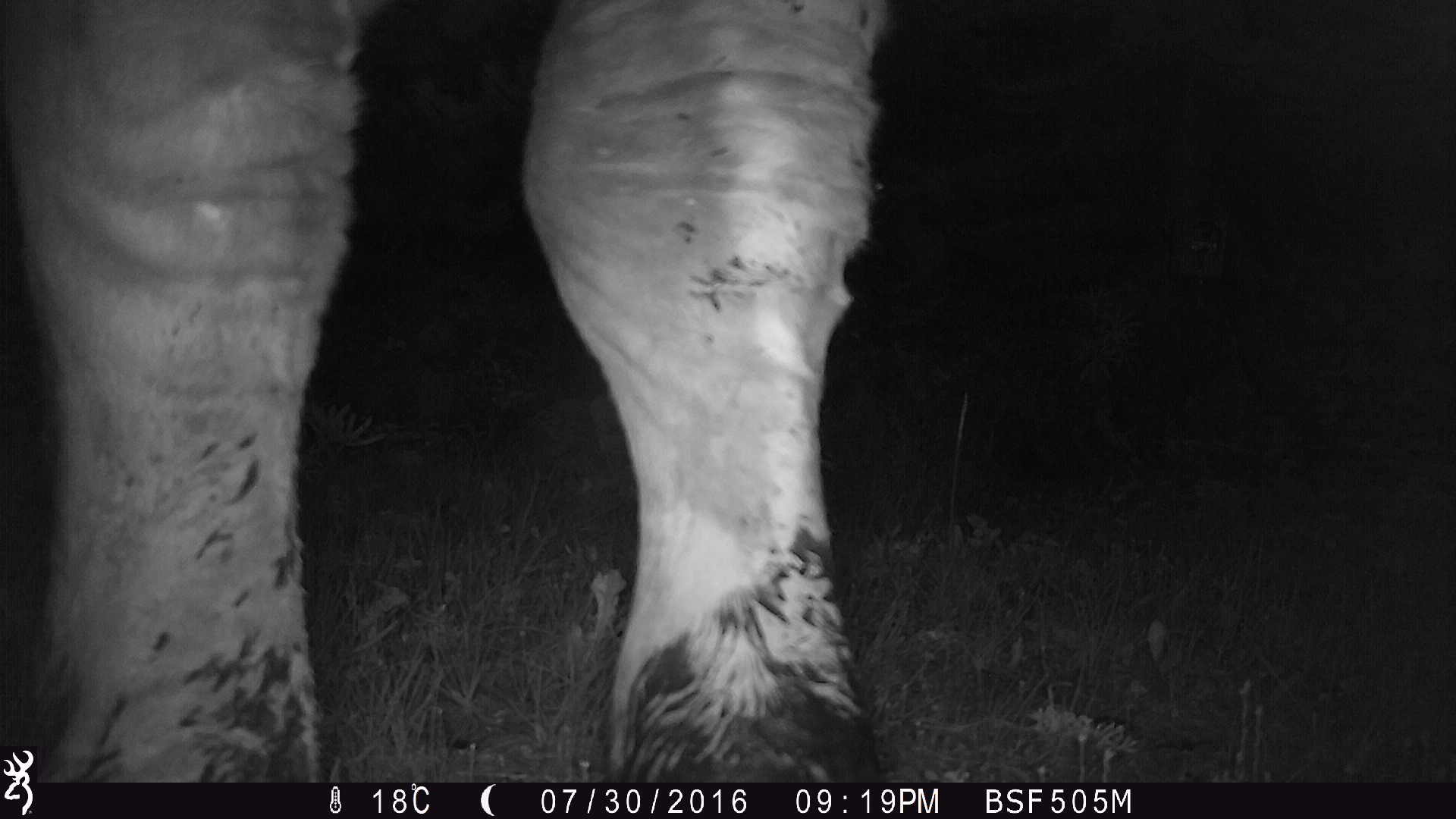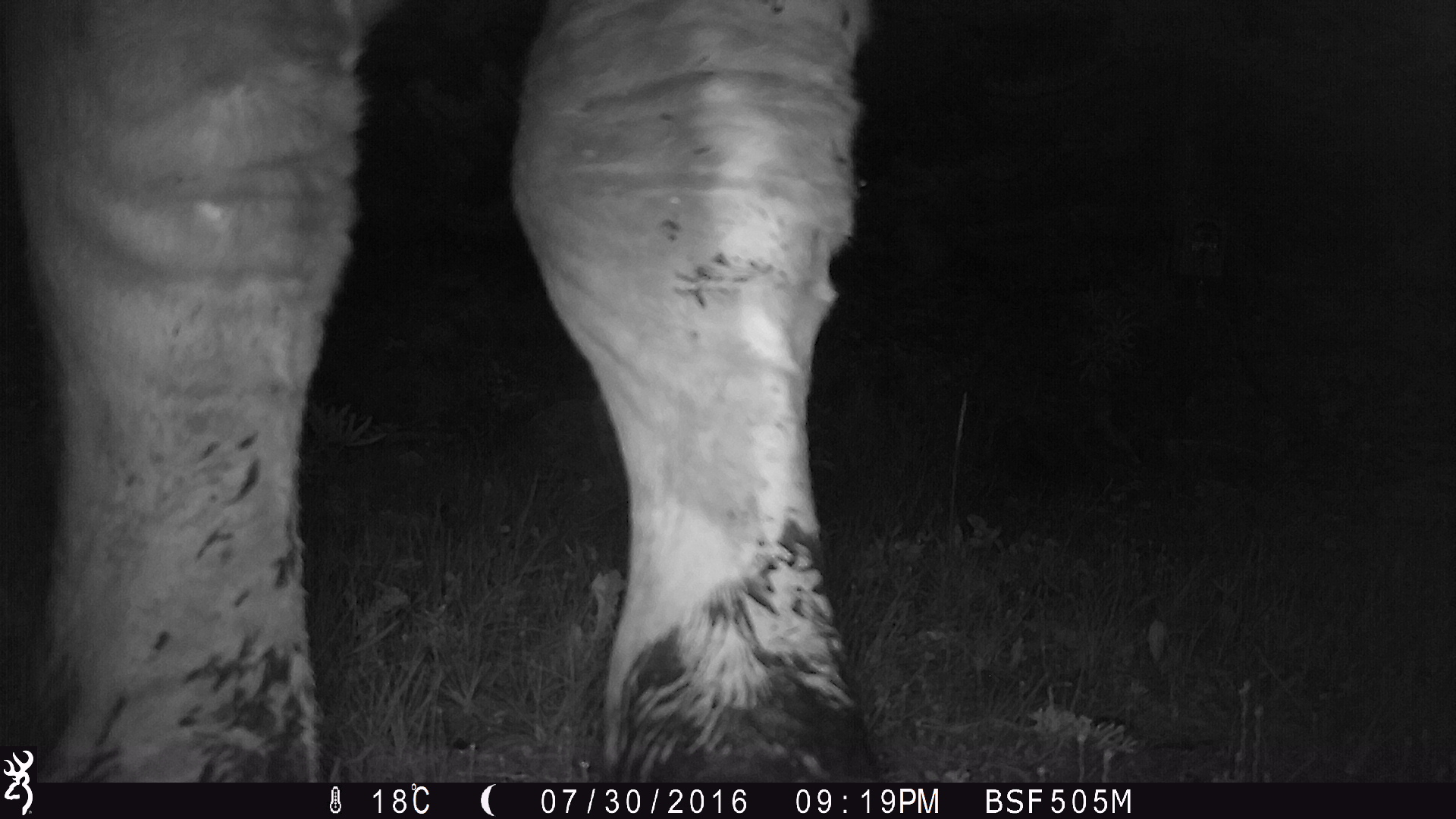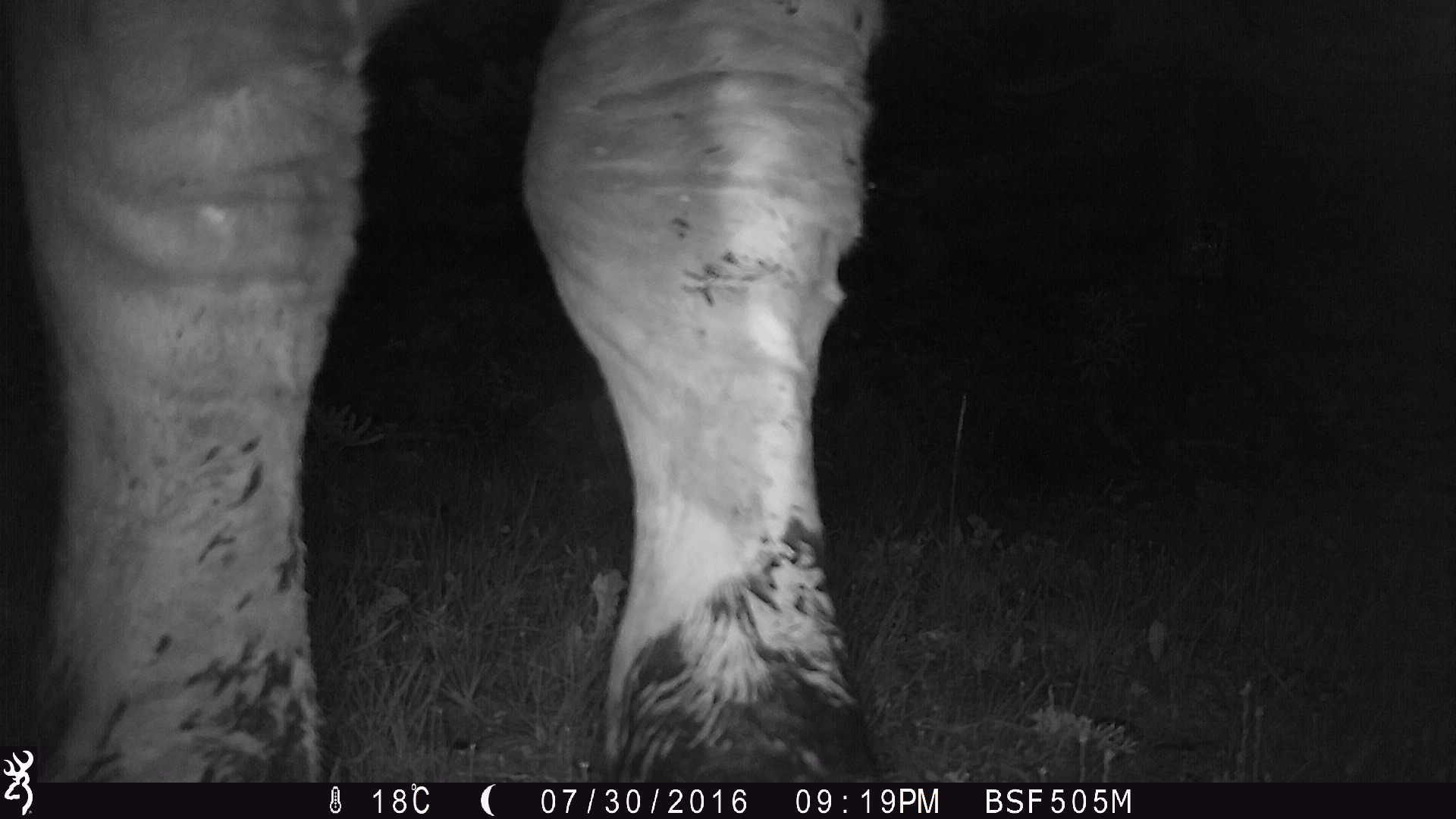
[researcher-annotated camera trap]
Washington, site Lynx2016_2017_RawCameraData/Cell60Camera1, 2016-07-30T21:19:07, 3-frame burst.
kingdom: Animalia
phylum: Chordata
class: Mammalia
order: Artiodactyla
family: Bovidae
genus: Bos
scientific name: Bos taurus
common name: domestic cattle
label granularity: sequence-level